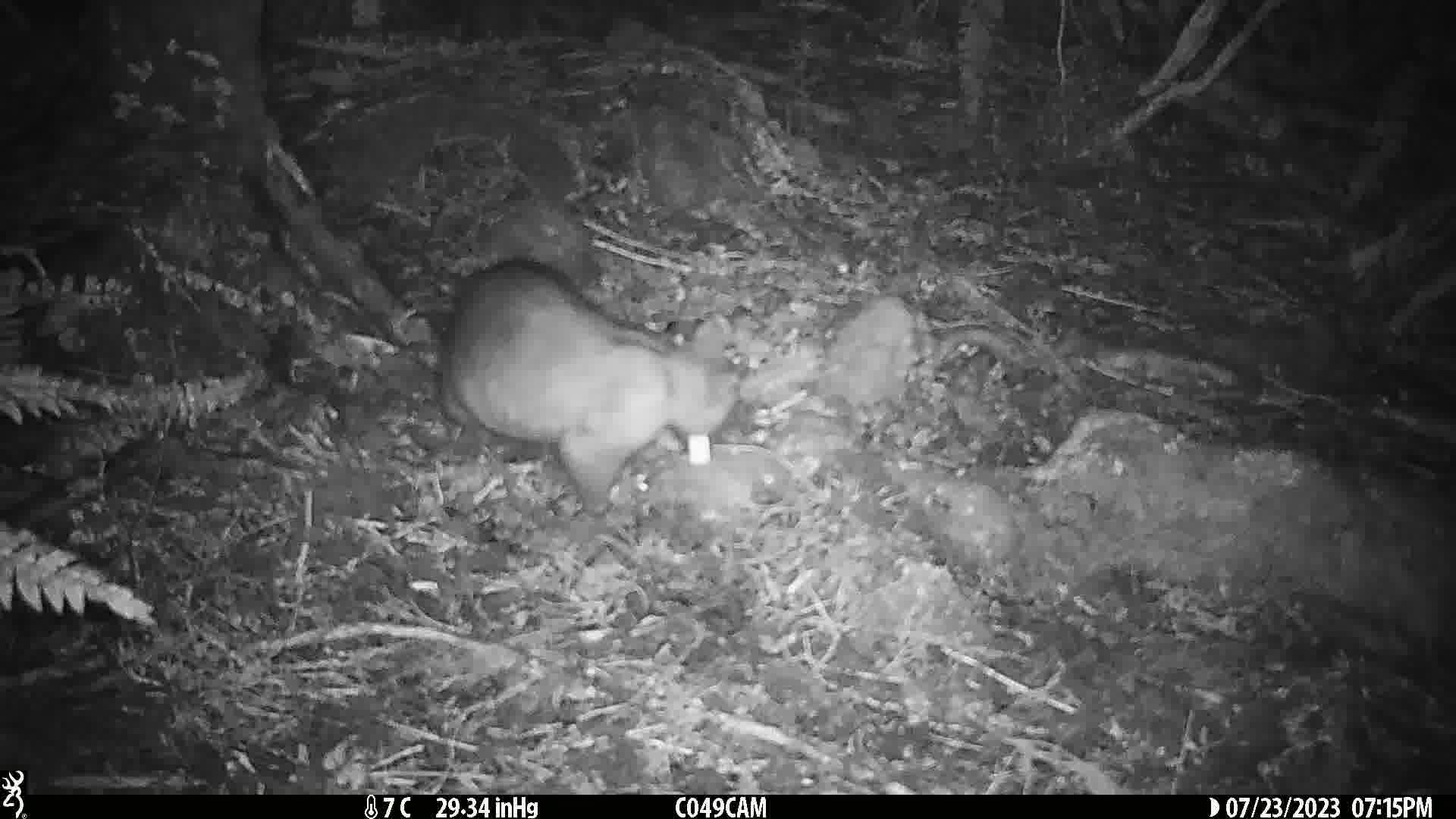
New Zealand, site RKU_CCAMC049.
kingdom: Animalia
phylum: Chordata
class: Mammalia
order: Diprotodontia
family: Phalangeridae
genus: Trichosurus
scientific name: Trichosurus vulpecula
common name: common brushtail possum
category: possum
Possum (common brushtail possum) (Trichosurus vulpecula).